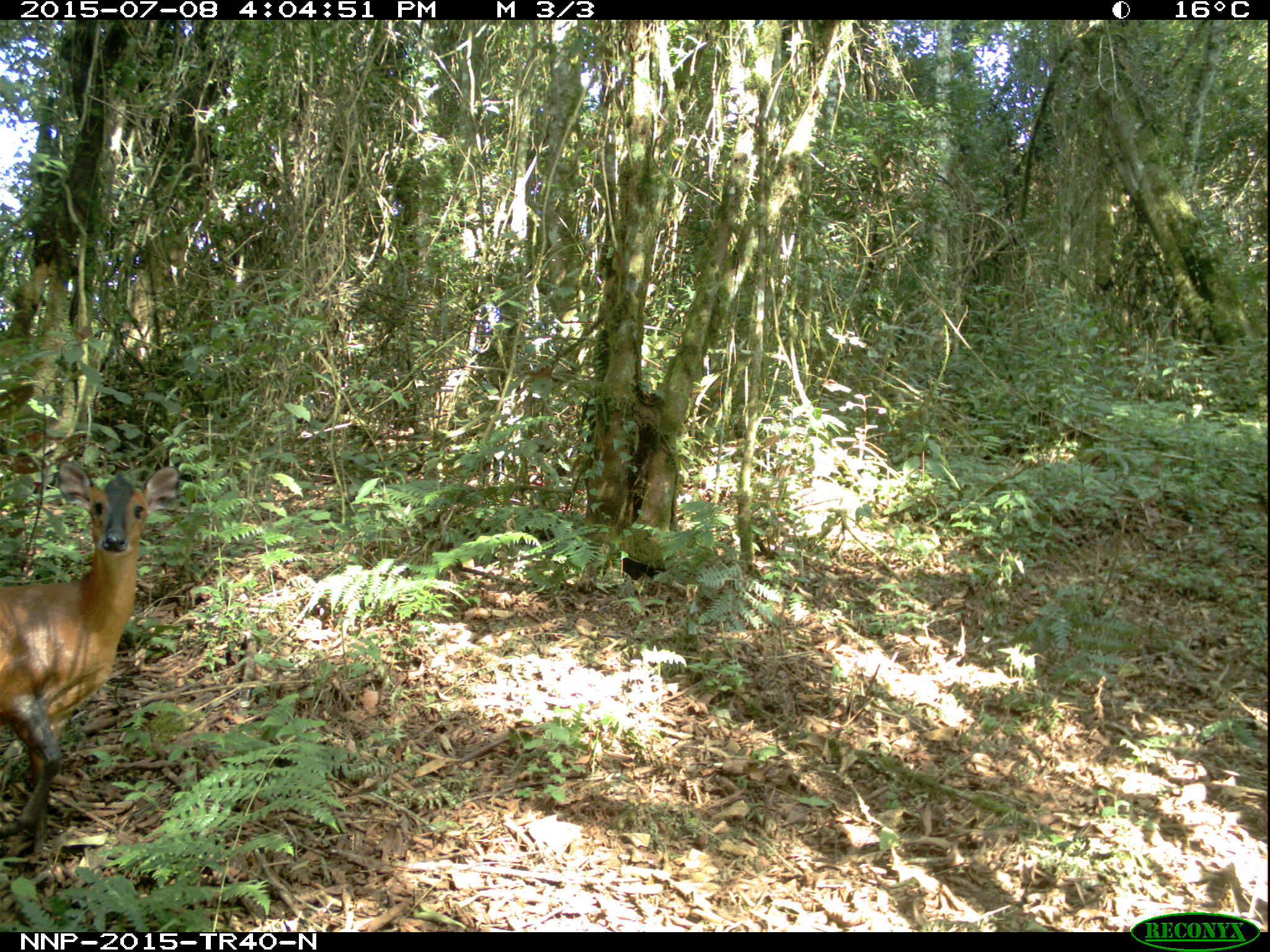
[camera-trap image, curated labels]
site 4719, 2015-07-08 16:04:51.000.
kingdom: Animalia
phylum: Chordata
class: Mammalia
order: Artiodactyla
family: Bovidae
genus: Cephalophus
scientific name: Cephalophus nigrifrons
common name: black-fronted duiker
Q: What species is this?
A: Cephalophus nigrifrons (black-fronted duiker).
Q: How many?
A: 1.